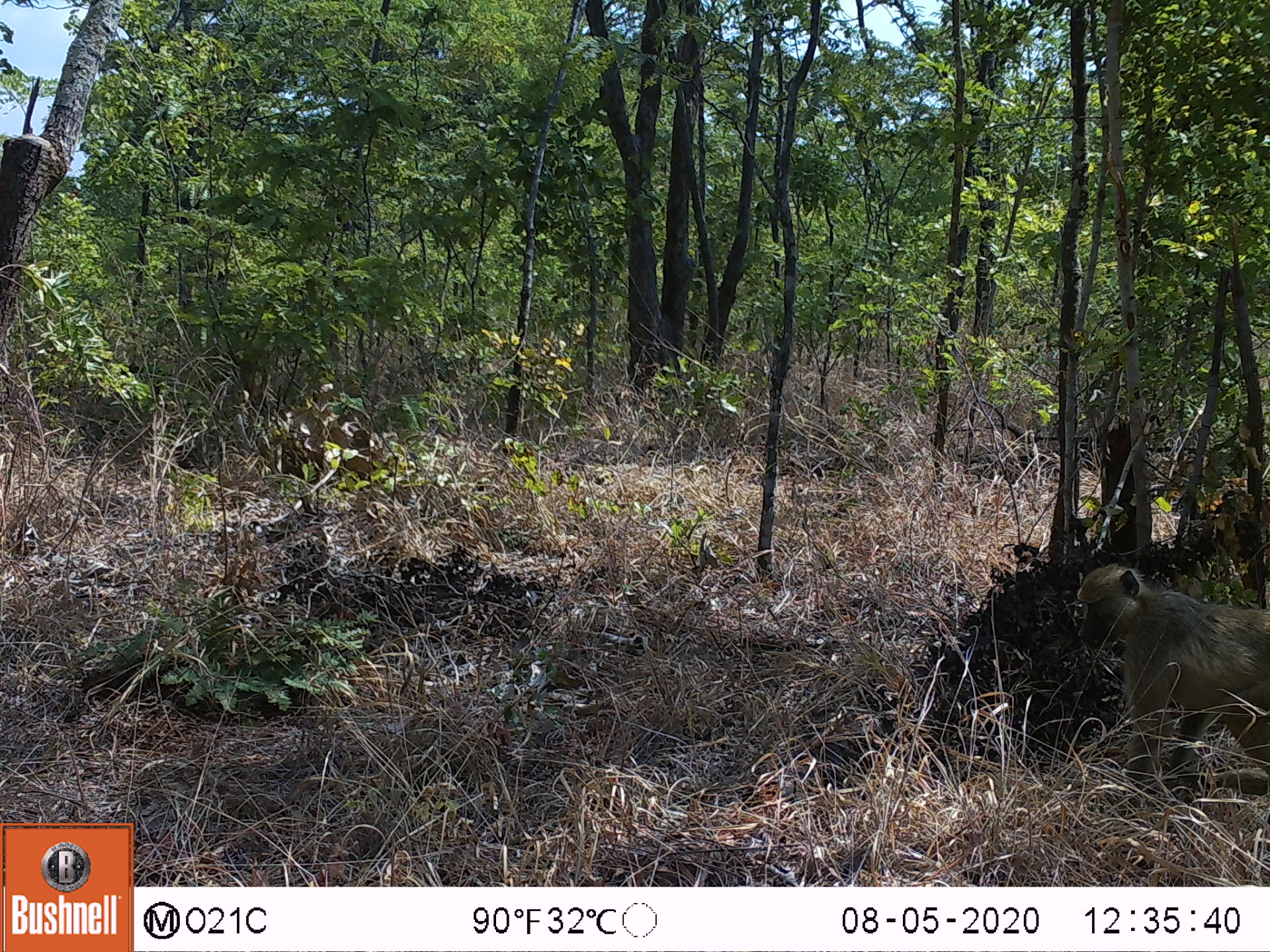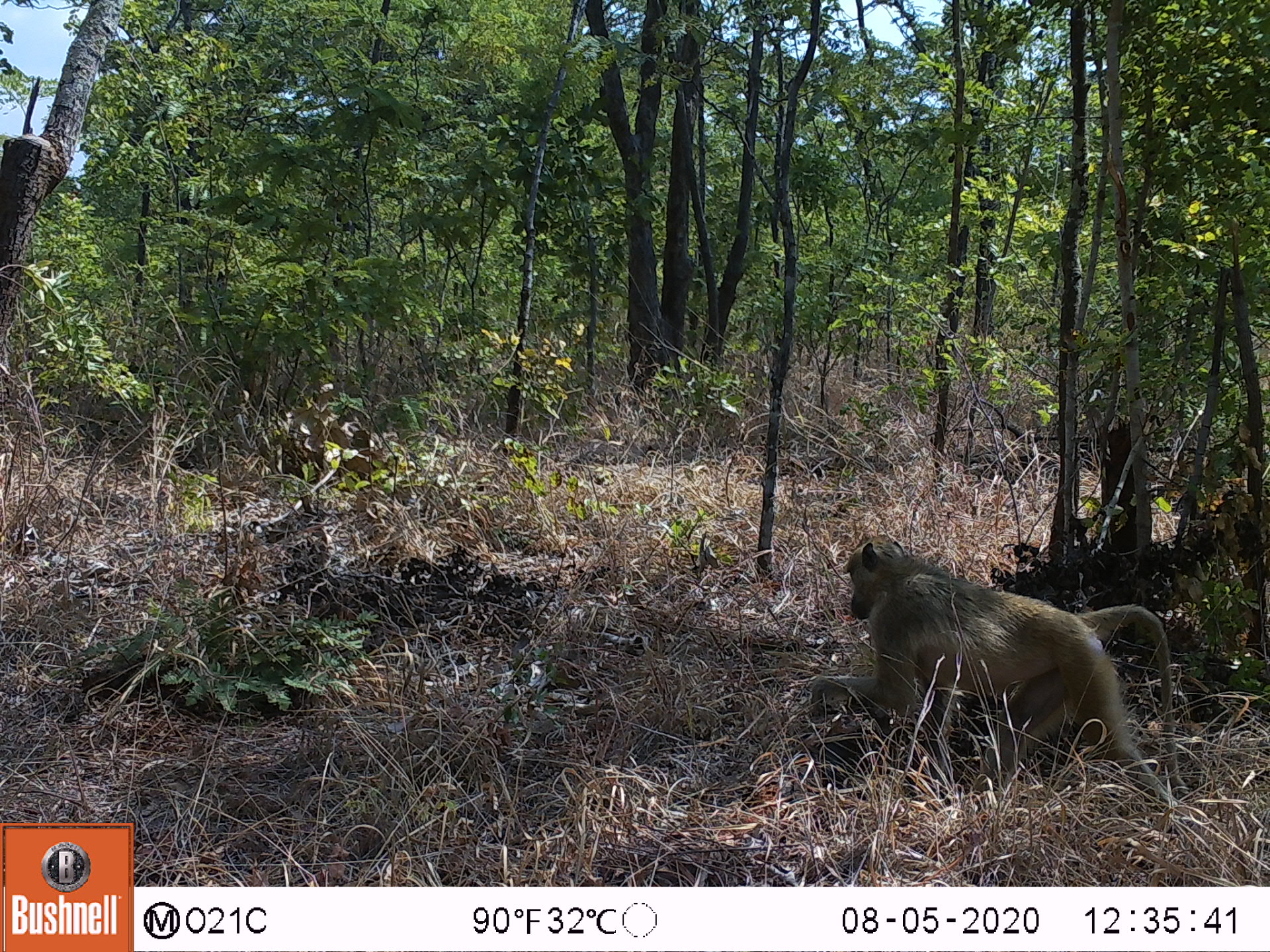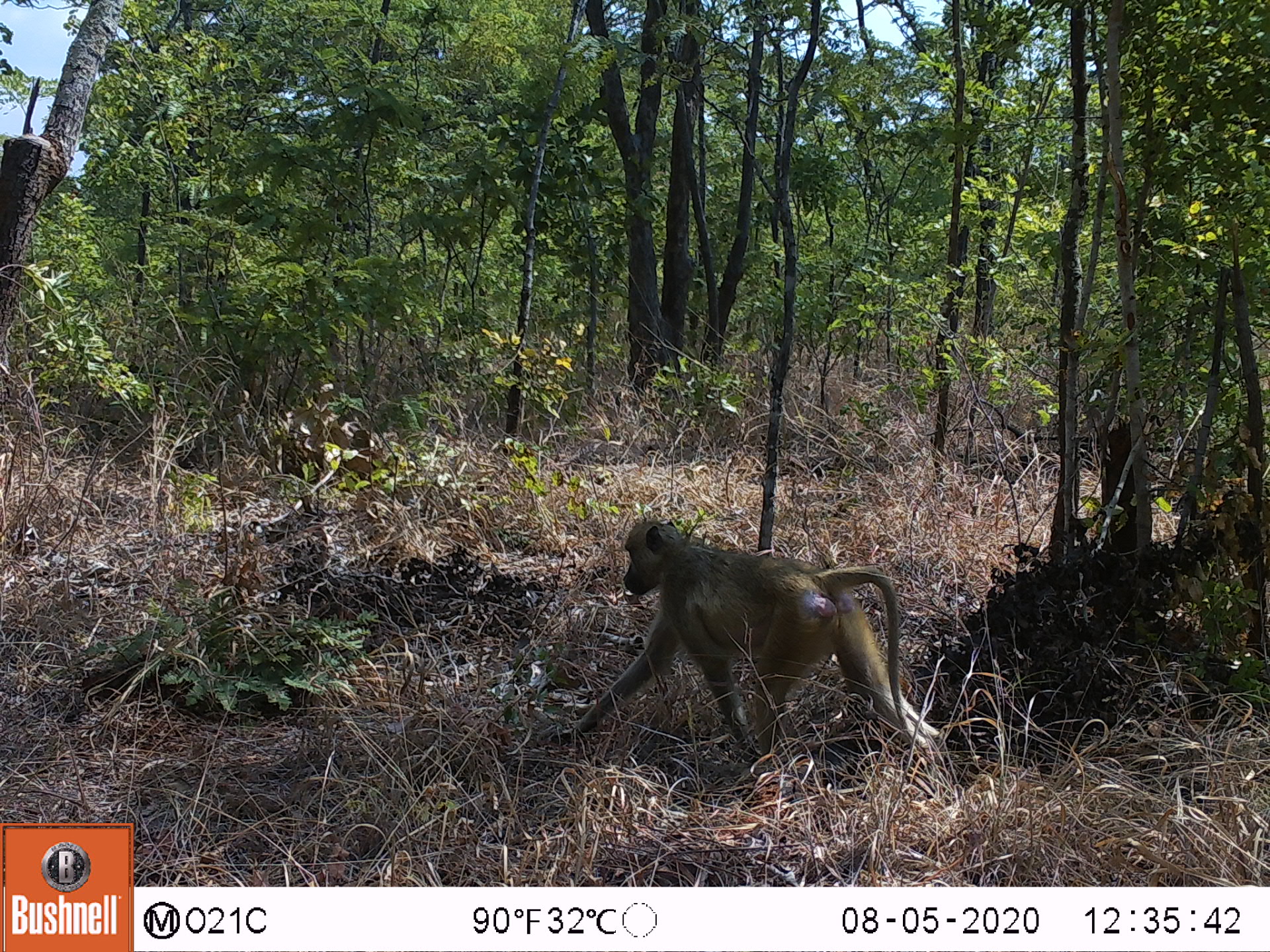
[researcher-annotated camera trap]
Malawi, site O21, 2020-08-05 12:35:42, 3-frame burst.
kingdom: Animalia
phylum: Chordata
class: Mammalia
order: Primates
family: Cercopithecidae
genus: Papio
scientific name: Papio cynocephalus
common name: yellow baboon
Yellow baboon (Papio cynocephalus), count 1.